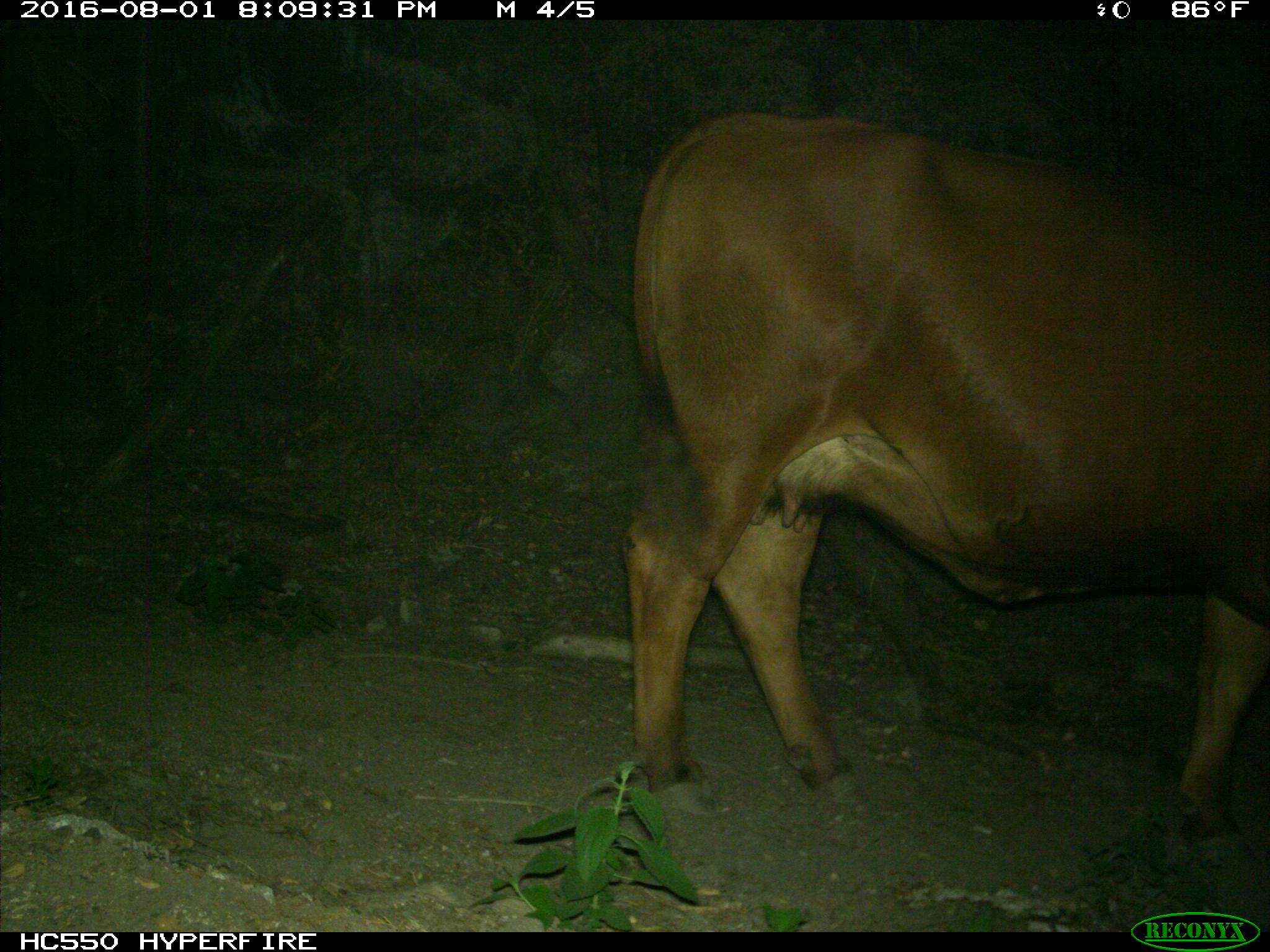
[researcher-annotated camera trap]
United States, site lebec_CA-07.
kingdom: Animalia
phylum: Chordata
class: Mammalia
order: Artiodactyla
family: Bovidae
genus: Bos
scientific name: Bos taurus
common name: domestic cow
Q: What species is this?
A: Bos taurus (domestic cow).